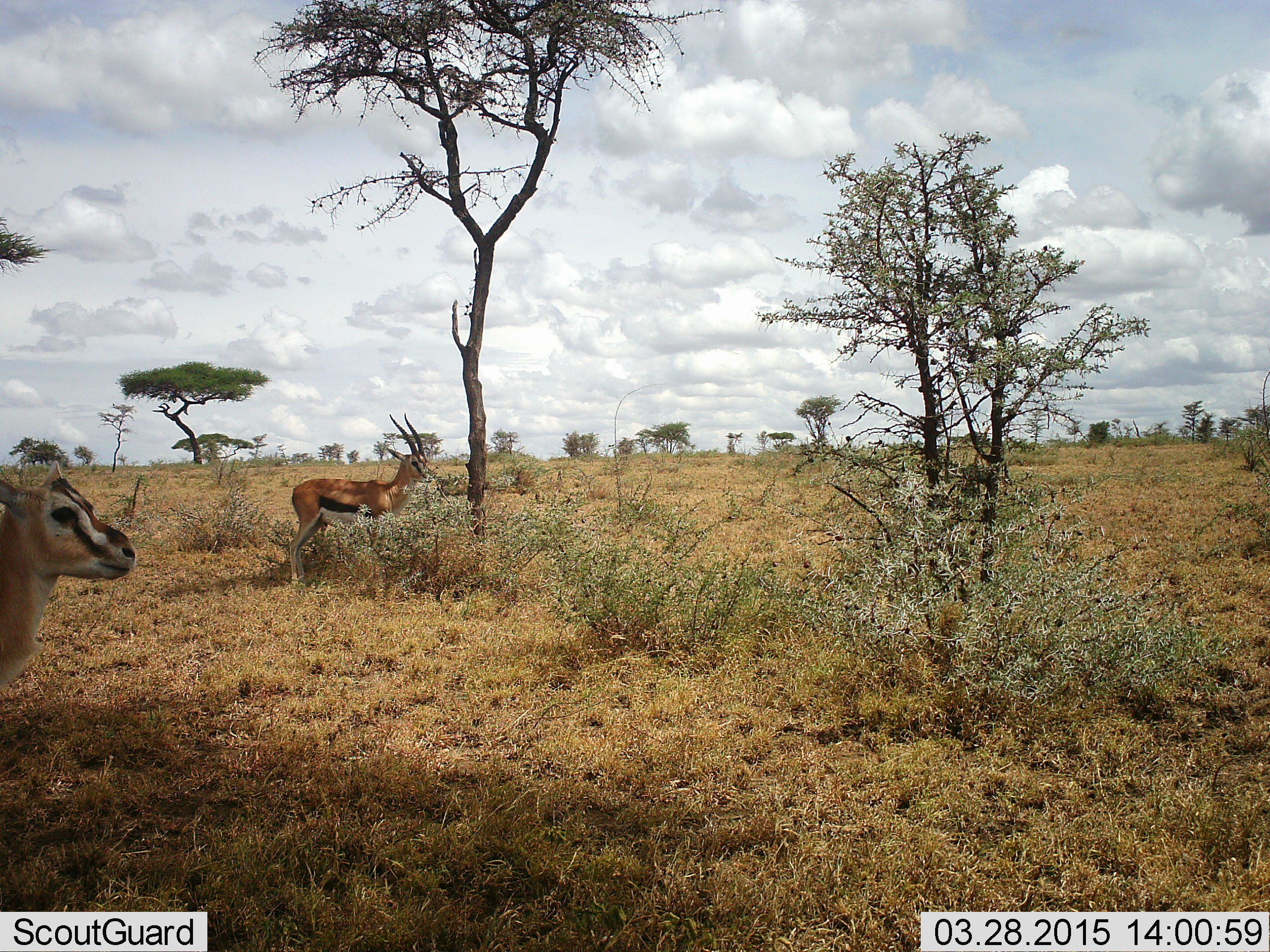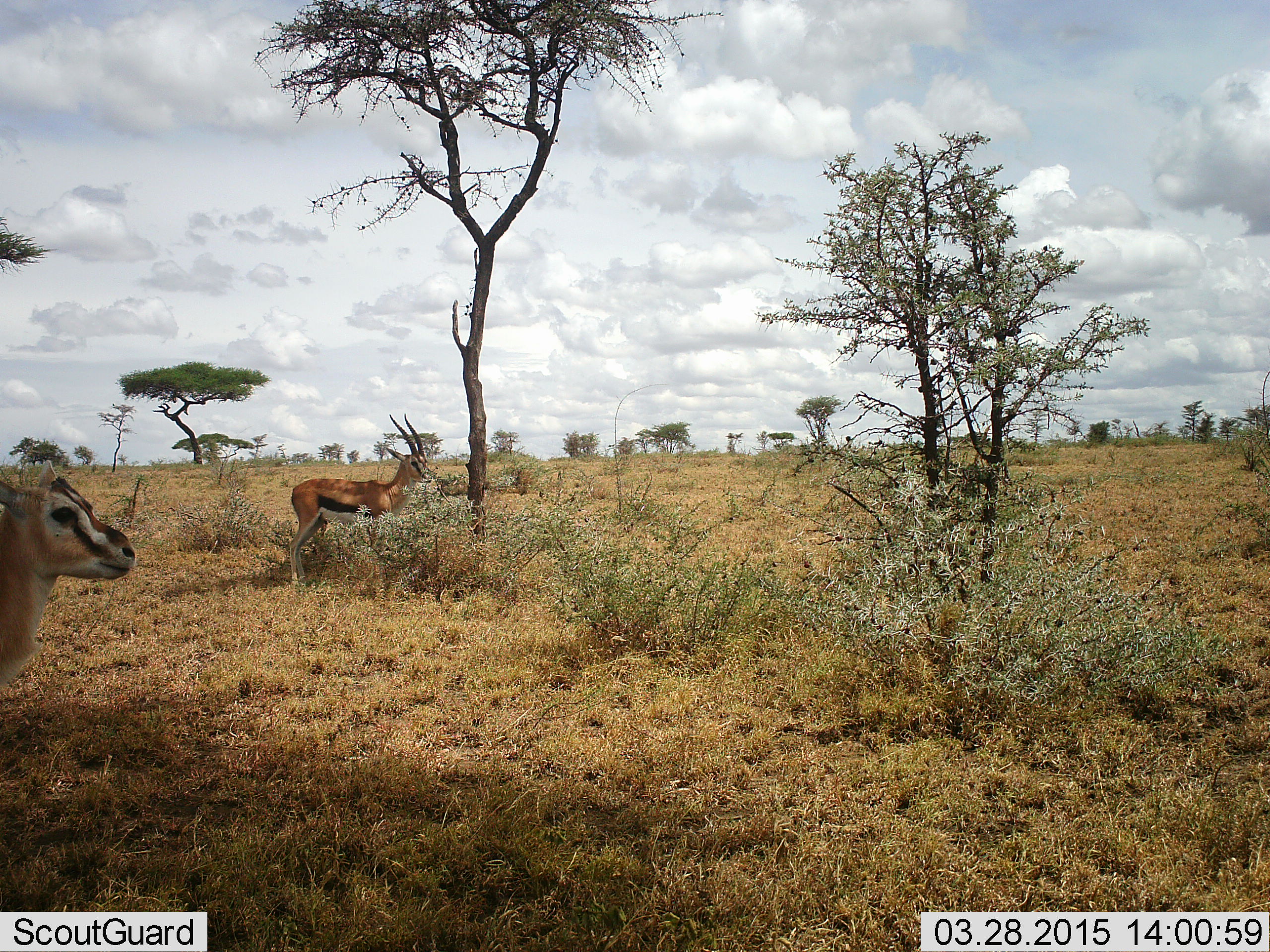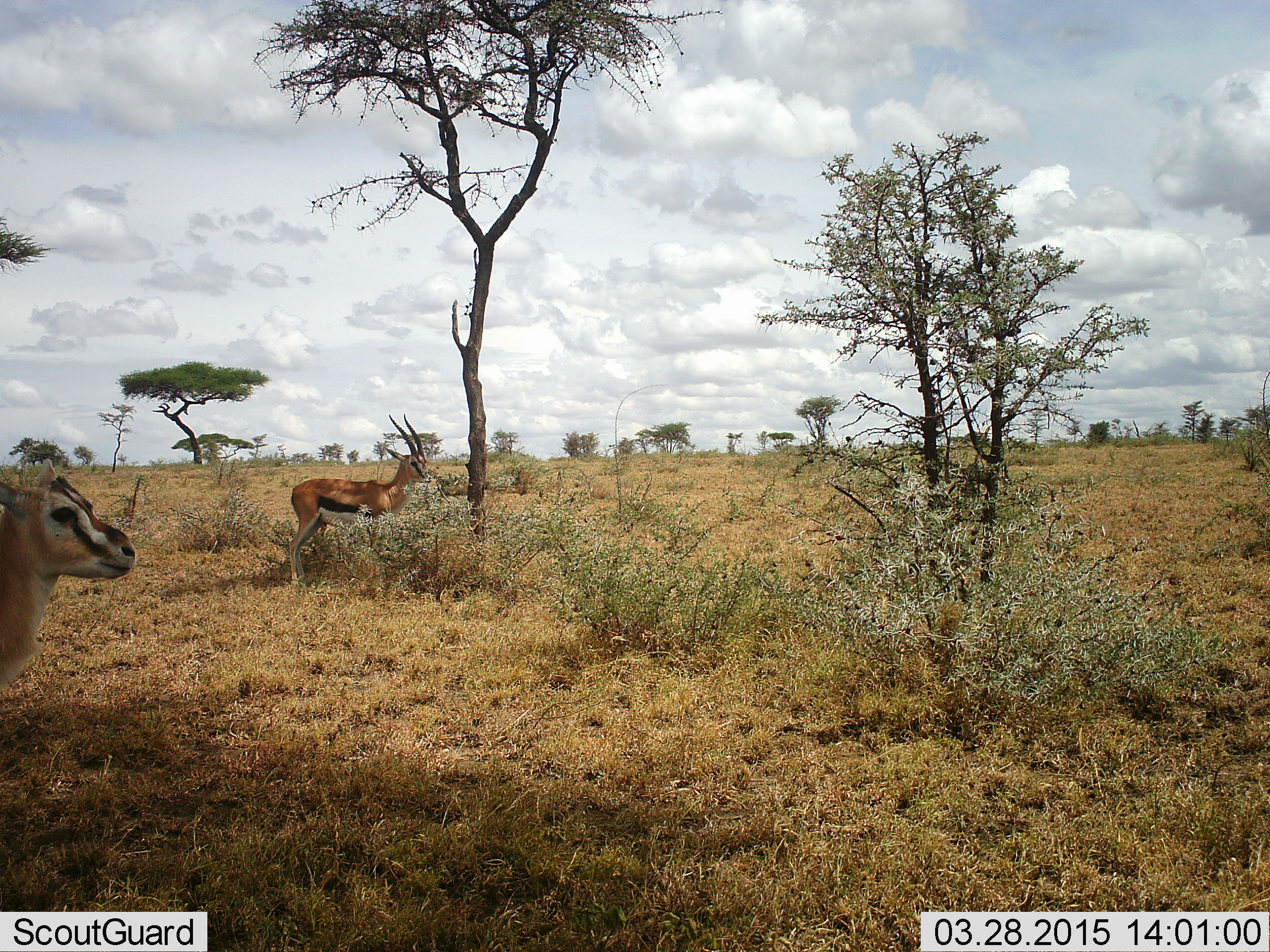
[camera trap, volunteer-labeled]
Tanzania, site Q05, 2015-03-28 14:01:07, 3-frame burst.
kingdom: Animalia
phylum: Chordata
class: Mammalia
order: Artiodactyla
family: Bovidae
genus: Eudorcas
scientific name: Eudorcas thomsonii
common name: thomson's gazelle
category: gazellethomsons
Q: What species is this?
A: Gazellethomsons (thomson's gazelle) (Eudorcas thomsonii).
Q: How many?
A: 2.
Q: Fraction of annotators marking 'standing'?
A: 90%.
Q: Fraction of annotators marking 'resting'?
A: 10%.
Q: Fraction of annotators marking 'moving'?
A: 0%.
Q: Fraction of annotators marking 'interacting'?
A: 0%.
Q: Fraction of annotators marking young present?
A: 0%.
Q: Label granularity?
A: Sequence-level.